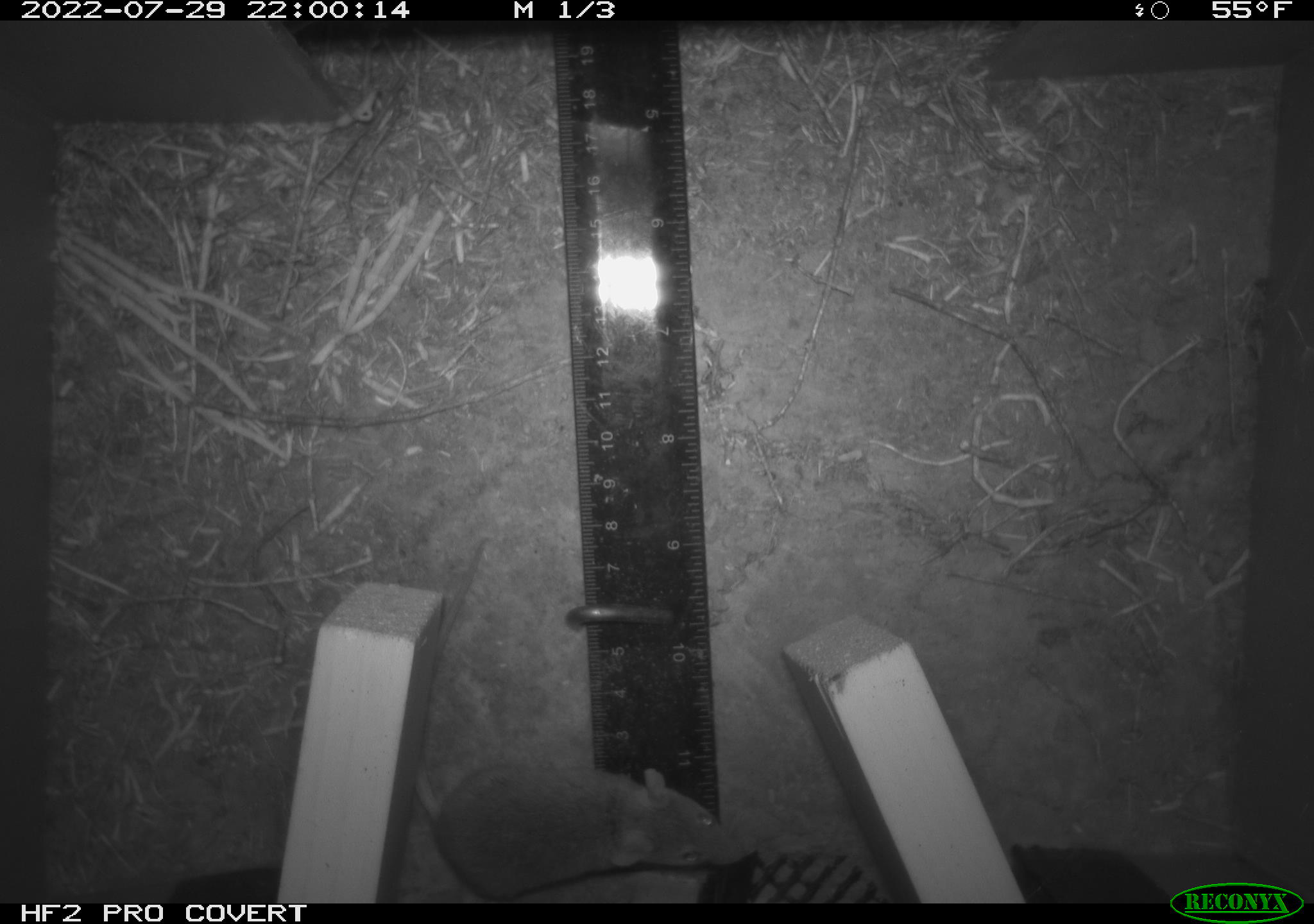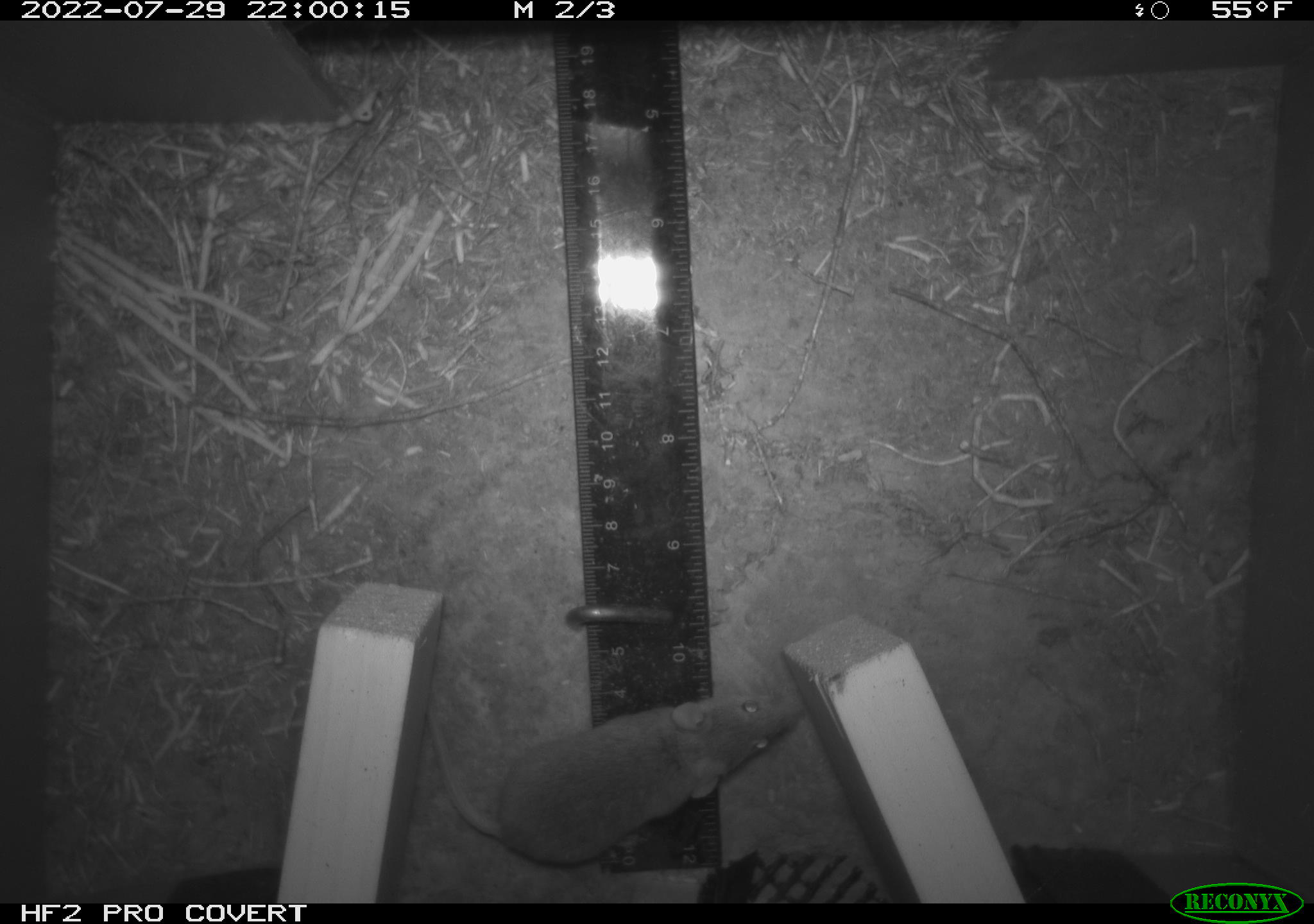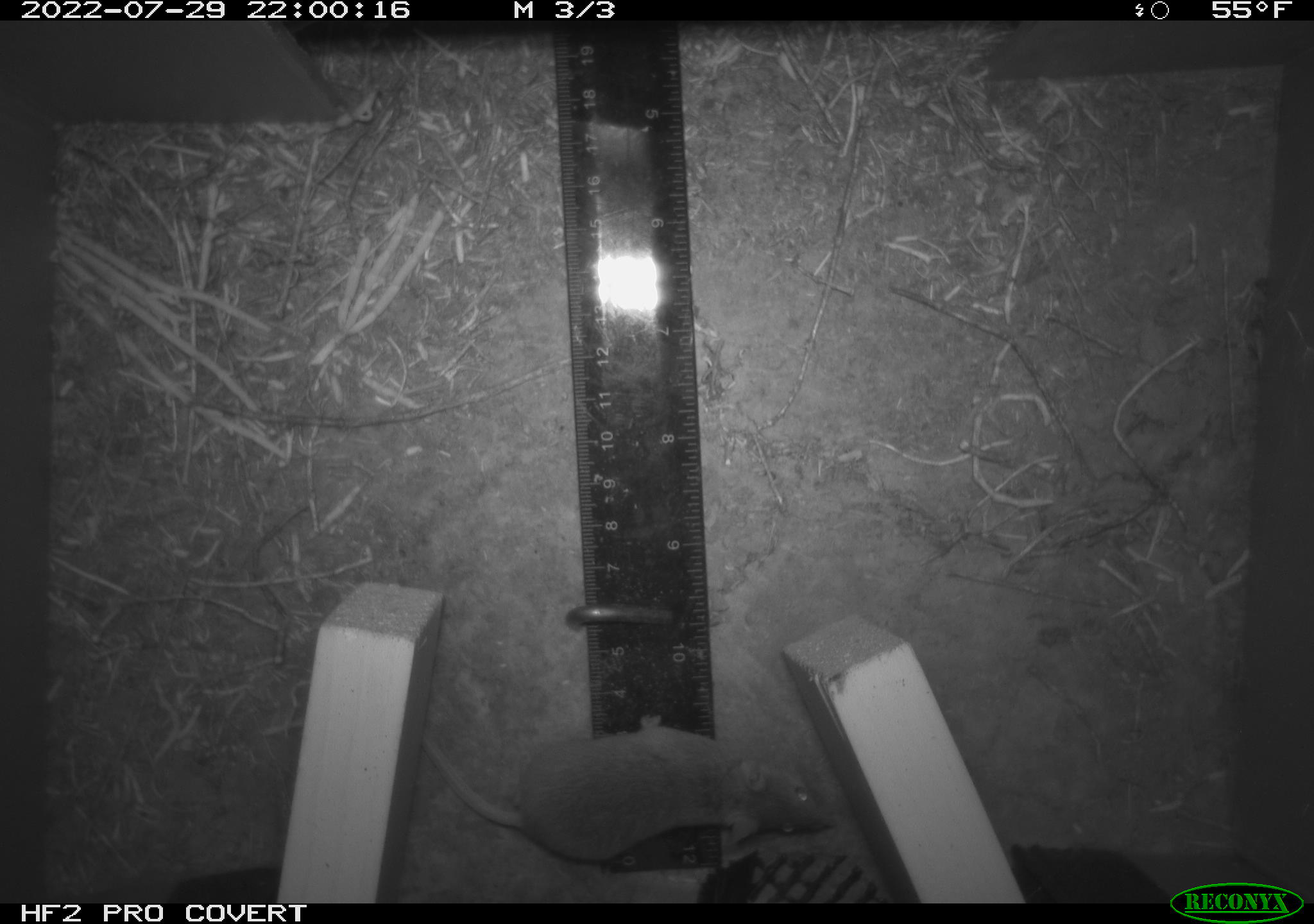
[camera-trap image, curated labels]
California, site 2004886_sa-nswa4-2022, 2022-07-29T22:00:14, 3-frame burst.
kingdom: Animalia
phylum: Chordata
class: Mammalia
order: Rodentia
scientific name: Rodentia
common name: rodent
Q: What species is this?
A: Rodent (Rodentia).